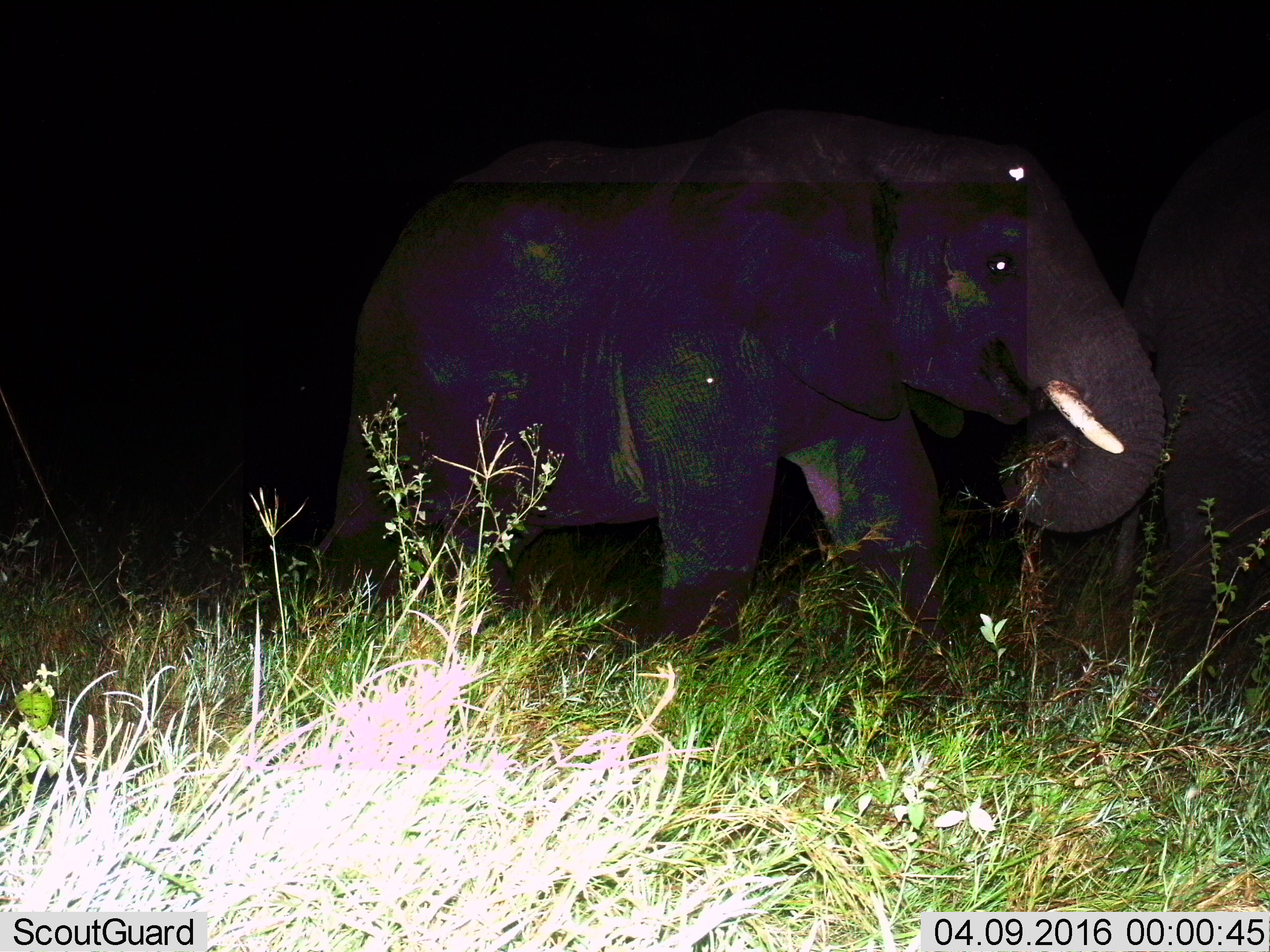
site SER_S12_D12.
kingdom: Animalia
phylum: Chordata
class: Mammalia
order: Proboscidea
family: Elephantidae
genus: Loxodonta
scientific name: Loxodonta africana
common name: african bush elephant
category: elephant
Elephant (african bush elephant) (Loxodonta africana), count 2. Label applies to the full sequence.